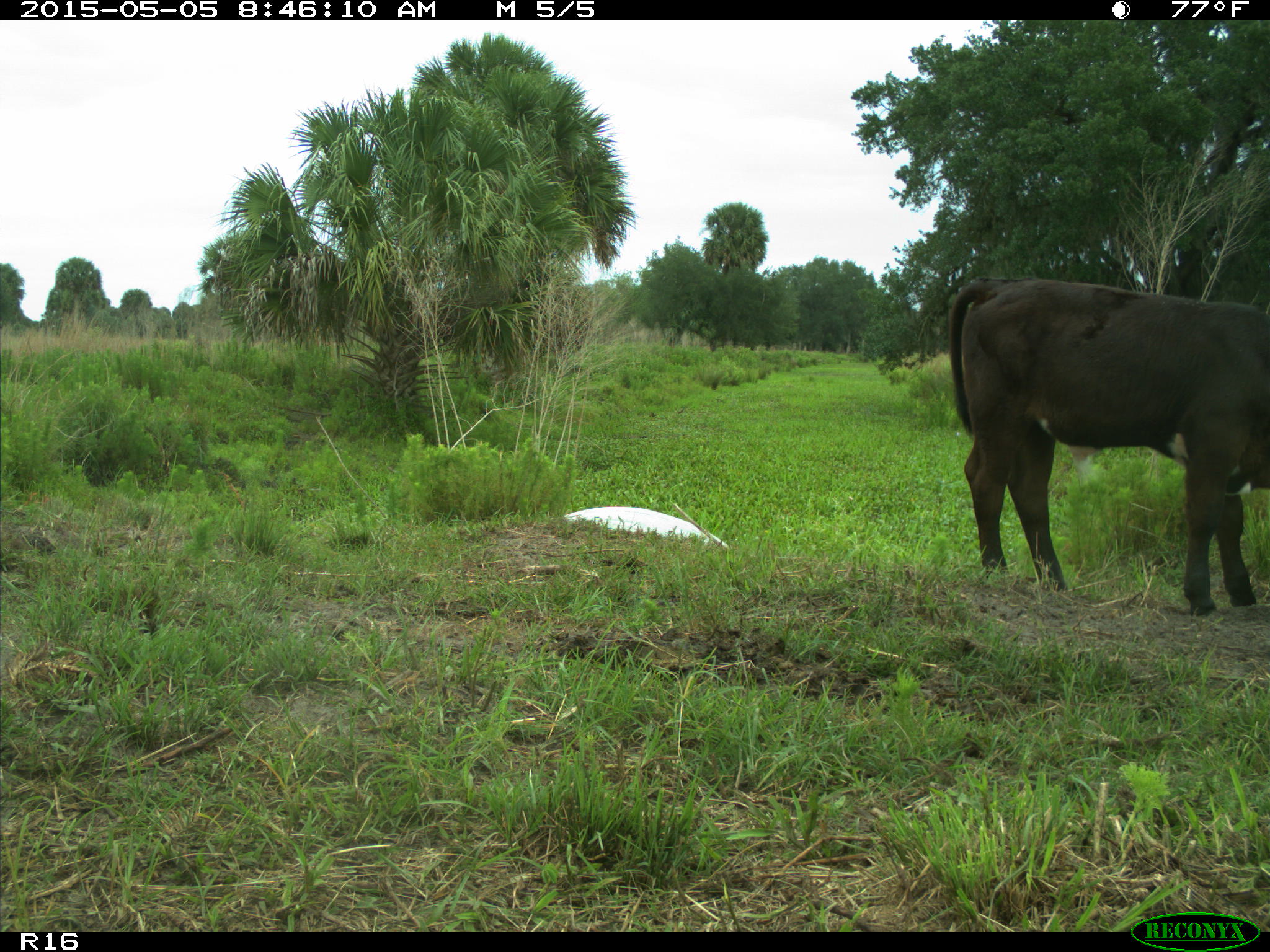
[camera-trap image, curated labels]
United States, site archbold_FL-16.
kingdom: Animalia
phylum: Chordata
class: Mammalia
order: Artiodactyla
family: Bovidae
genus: Bos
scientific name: Bos taurus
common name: domestic cow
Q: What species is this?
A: Bos taurus (domestic cow).